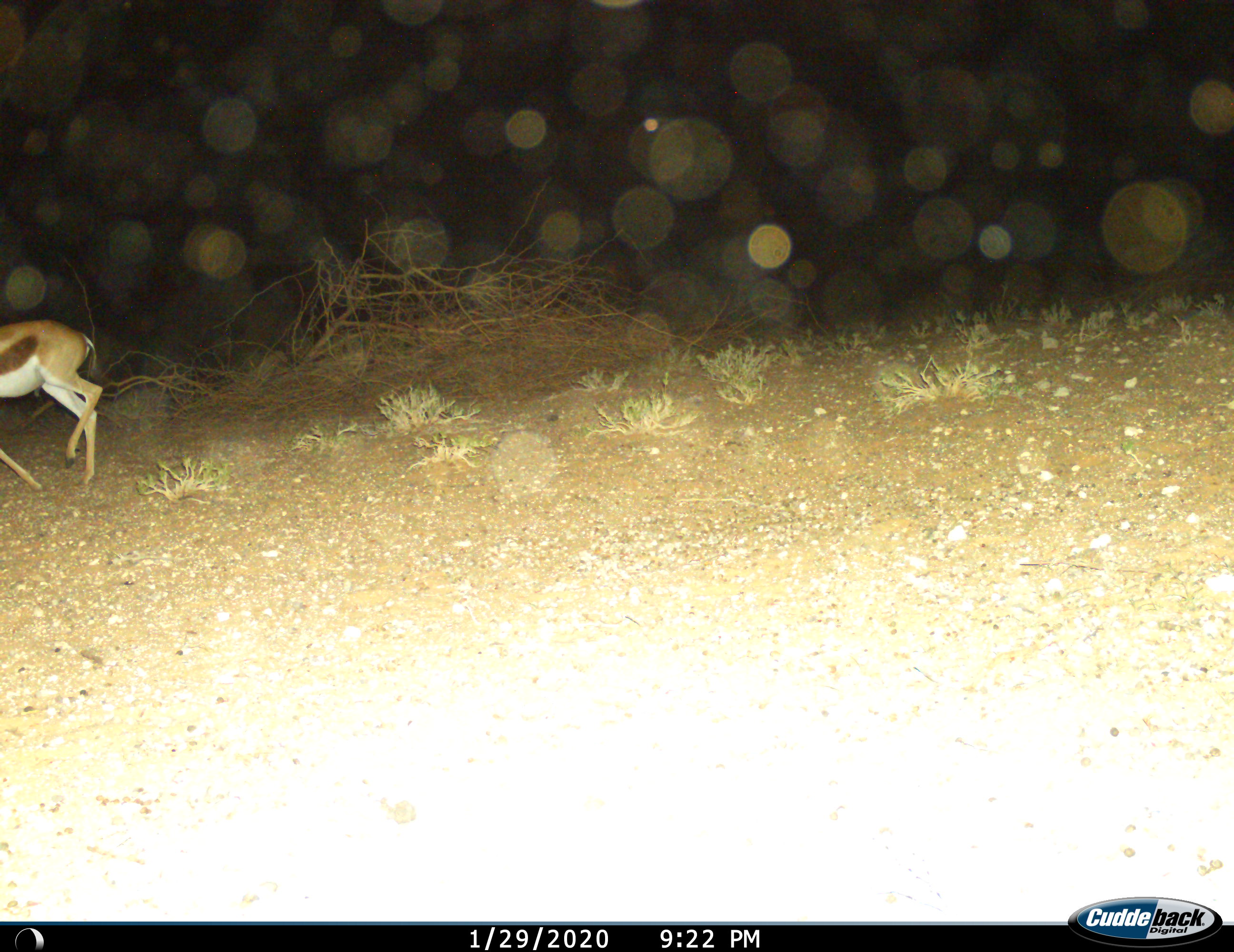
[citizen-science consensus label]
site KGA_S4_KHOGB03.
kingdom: Animalia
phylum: Chordata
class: Mammalia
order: Artiodactyla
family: Bovidae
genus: Antidorcas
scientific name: Antidorcas marsupialis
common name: springbok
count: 1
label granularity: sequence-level